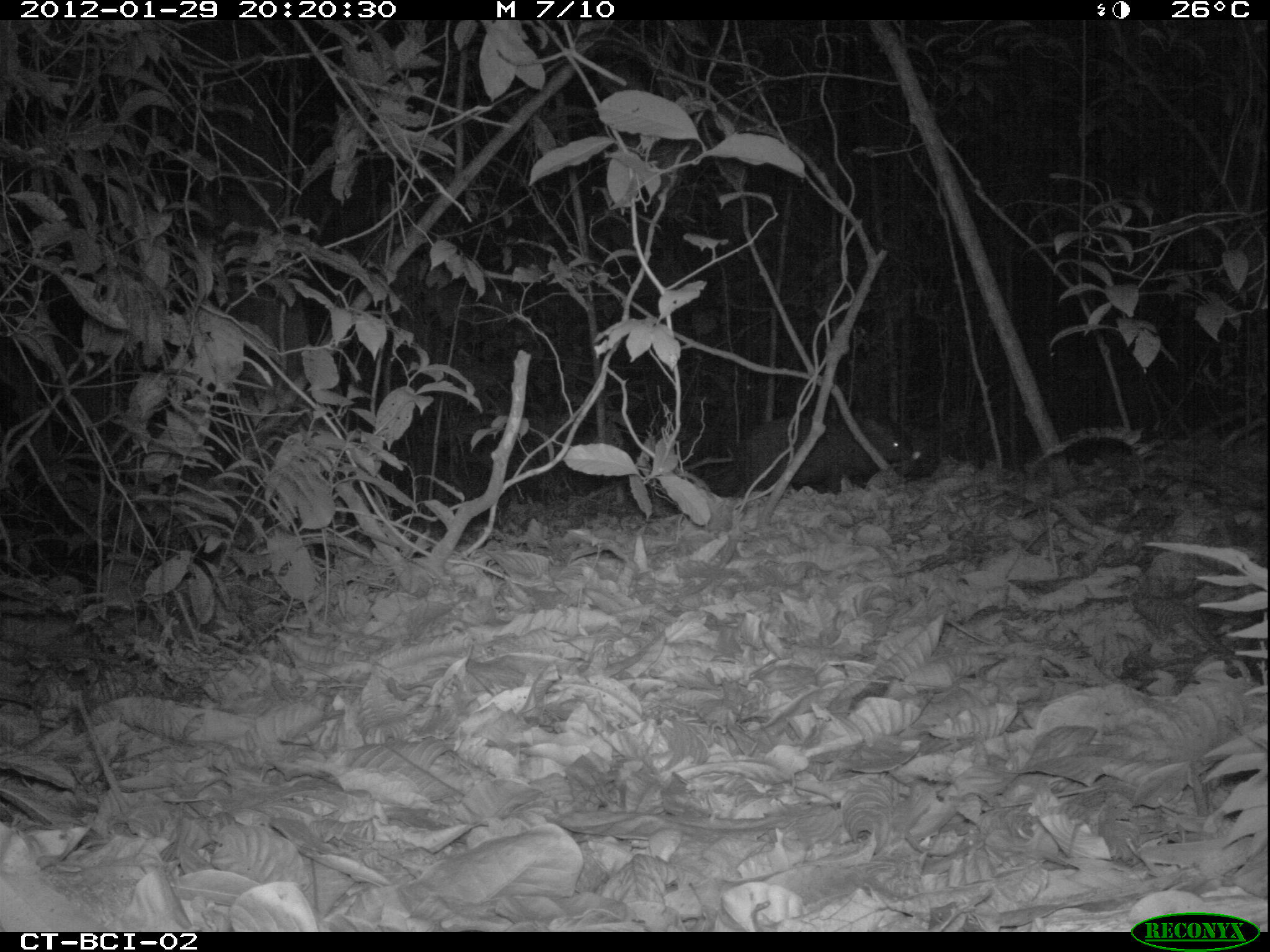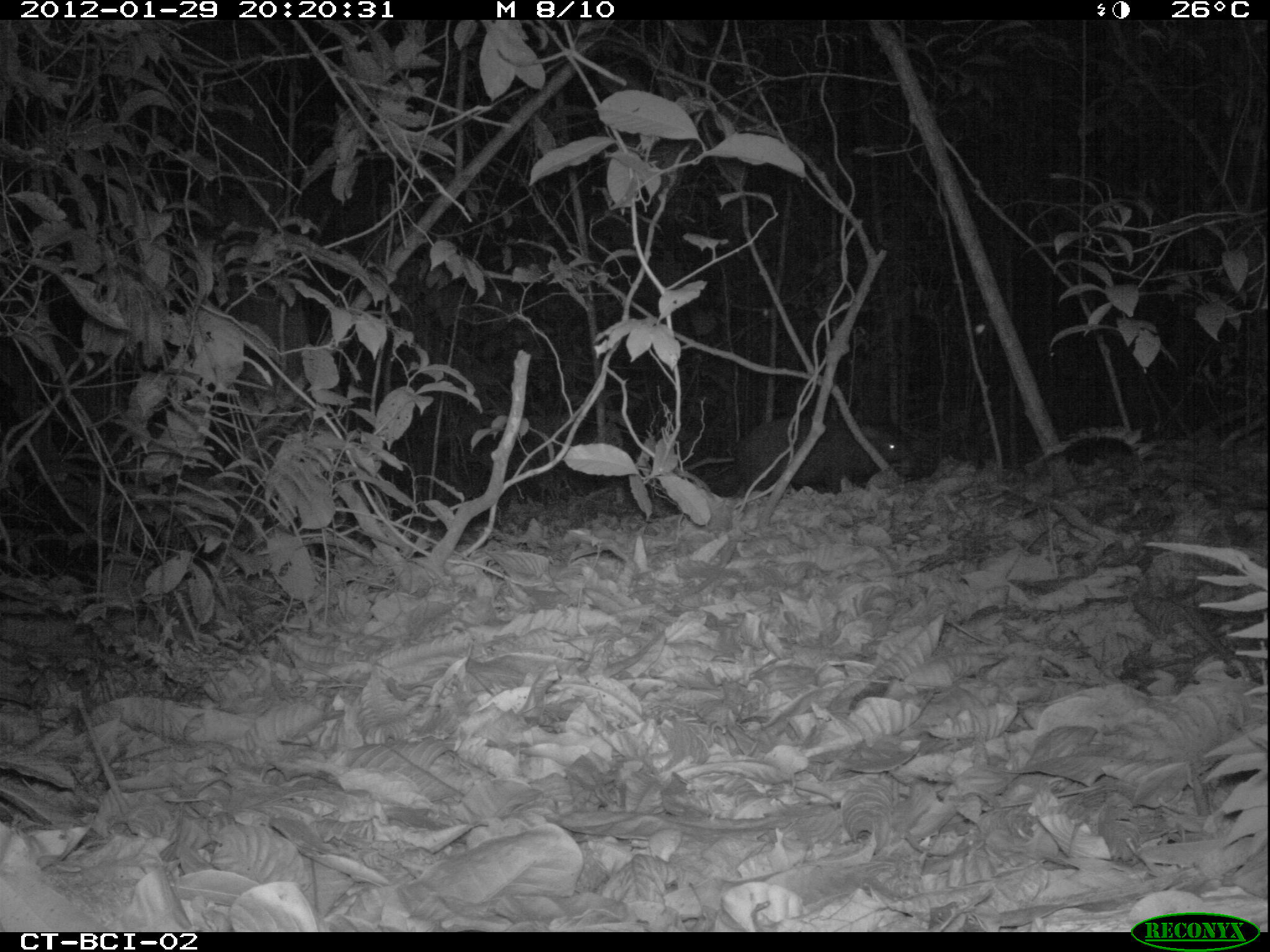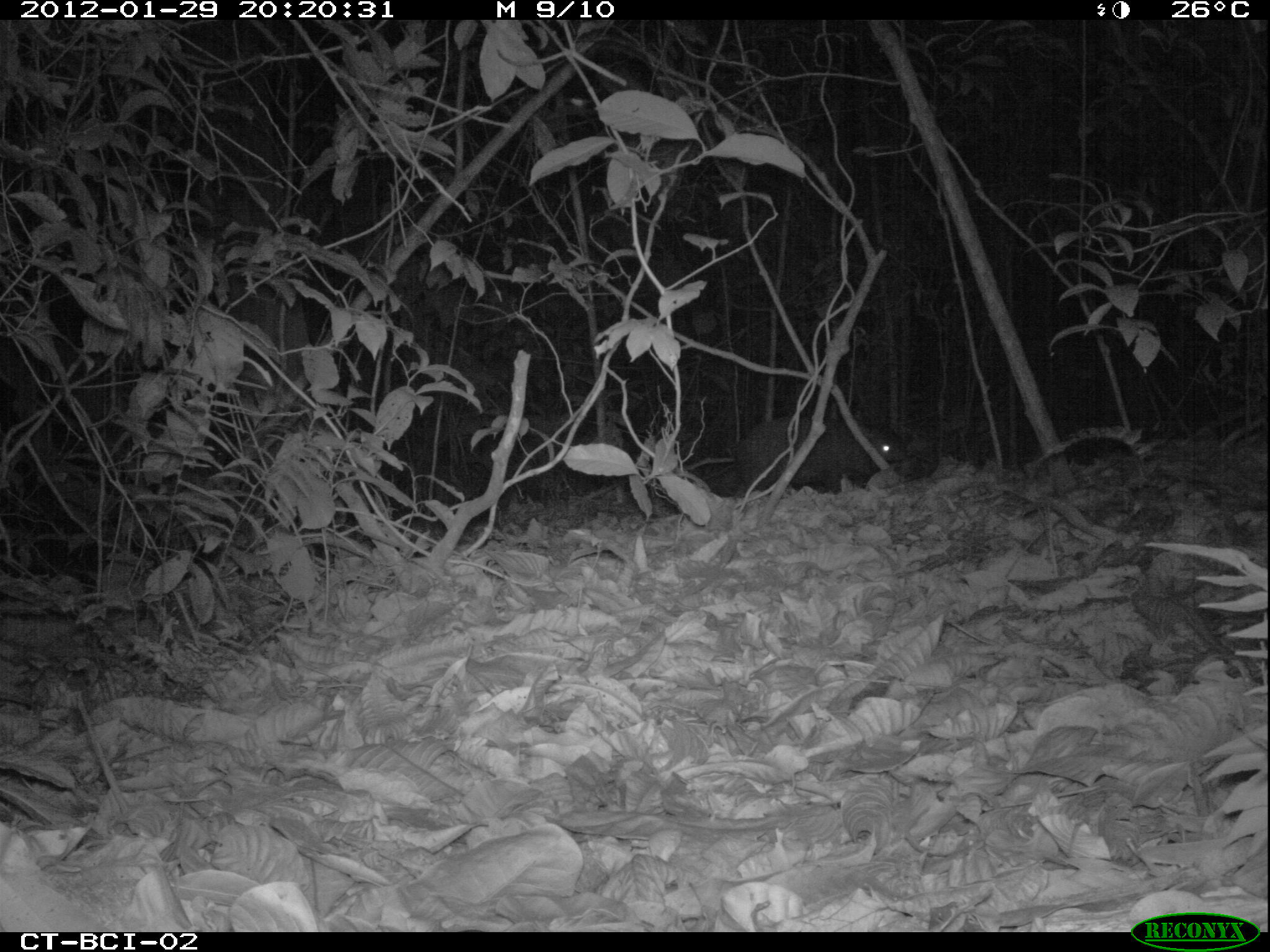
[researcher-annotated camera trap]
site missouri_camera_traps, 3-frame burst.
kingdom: Animalia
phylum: Chordata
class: Mammalia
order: Artiodactyla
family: Tayassuidae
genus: Pecari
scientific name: Pecari tajacu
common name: collared peccary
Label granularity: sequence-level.